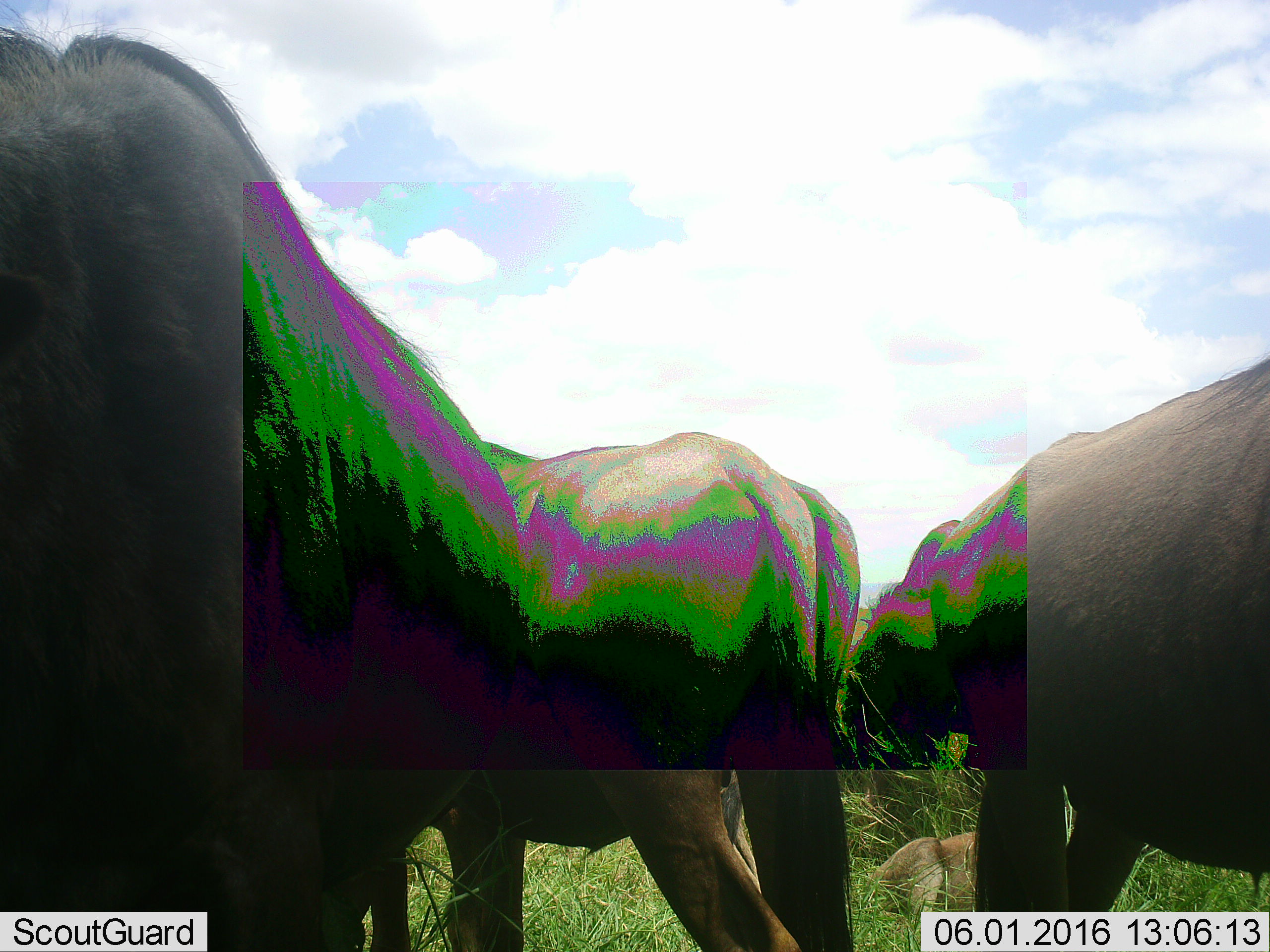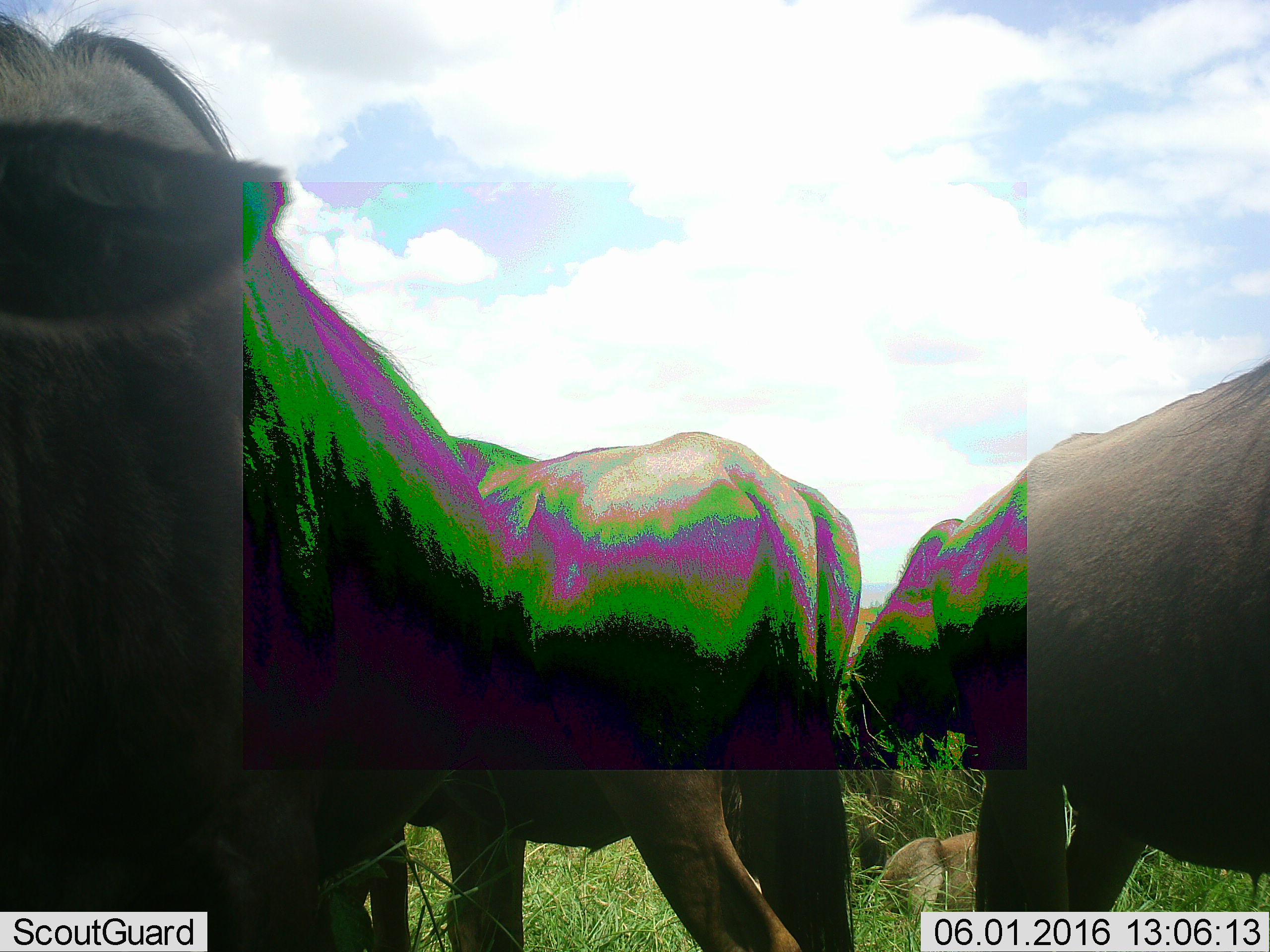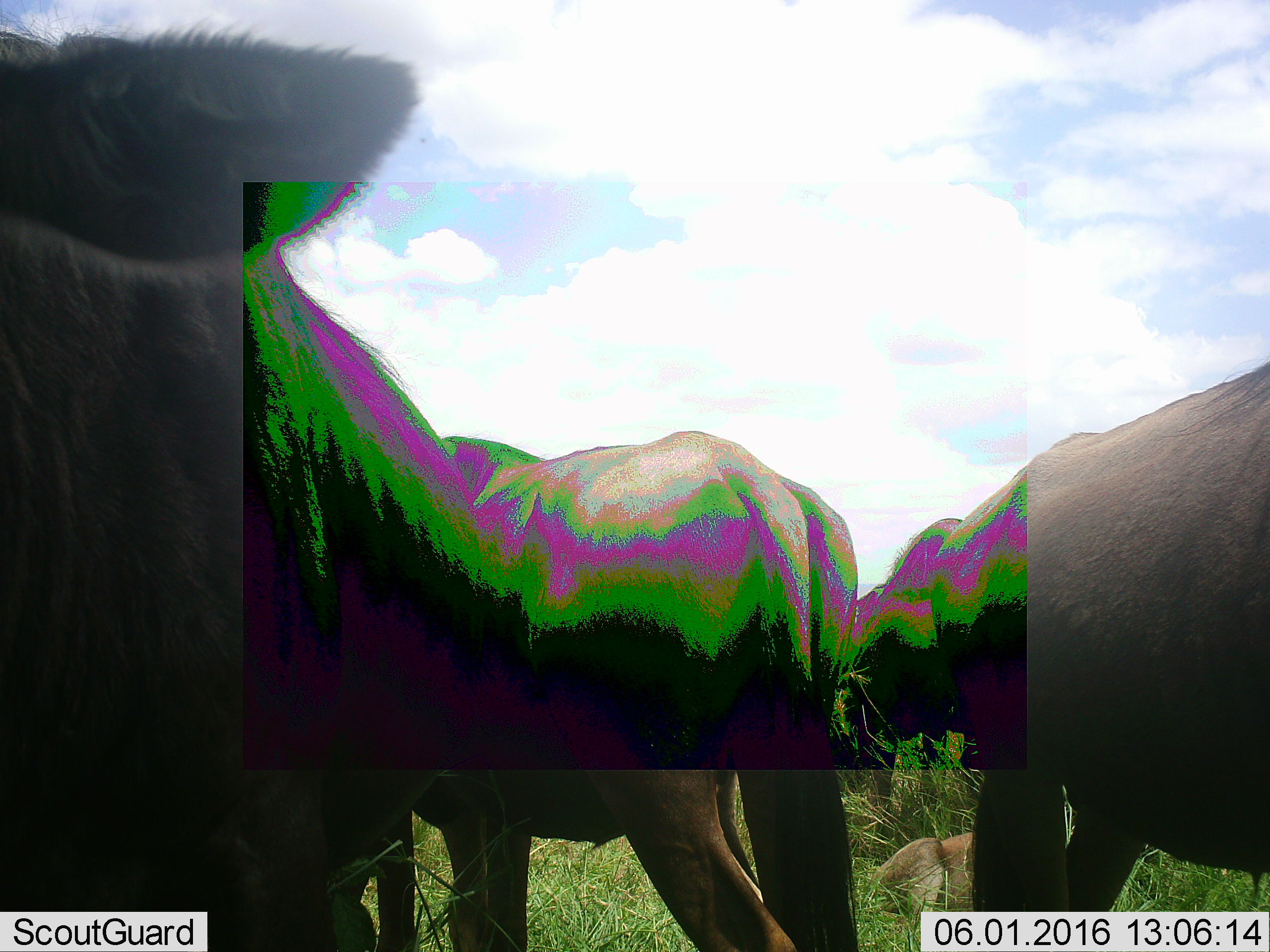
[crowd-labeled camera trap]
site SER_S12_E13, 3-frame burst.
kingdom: Animalia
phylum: Chordata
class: Mammalia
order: Artiodactyla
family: Bovidae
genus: Connochaetes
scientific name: Connochaetes taurinus taurinus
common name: blue wildebeest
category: wildebeestblue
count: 5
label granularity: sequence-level